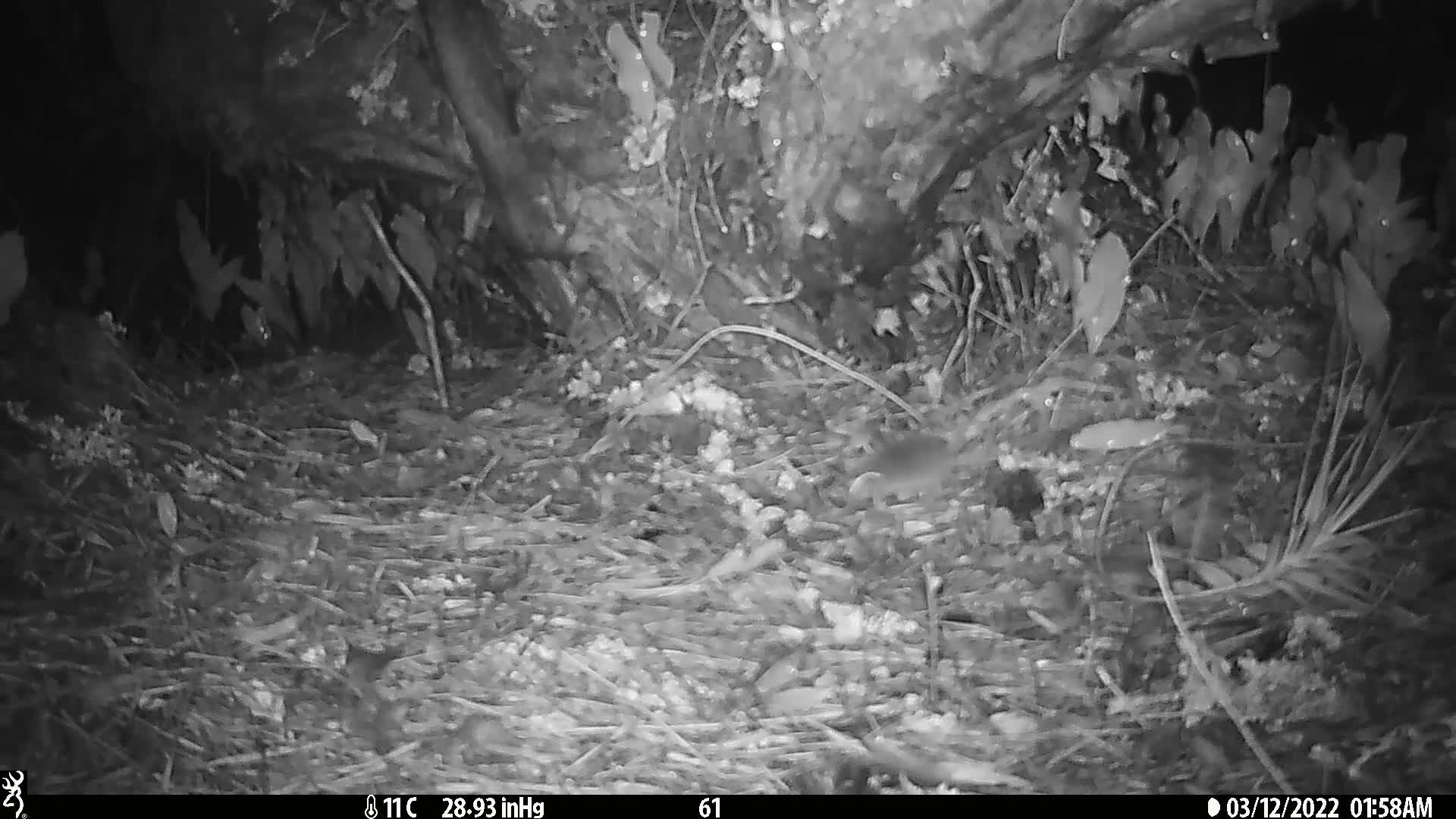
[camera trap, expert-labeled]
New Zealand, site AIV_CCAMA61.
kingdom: Animalia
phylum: Chordata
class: Mammalia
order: Rodentia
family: Muridae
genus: Mus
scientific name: Mus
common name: mouse